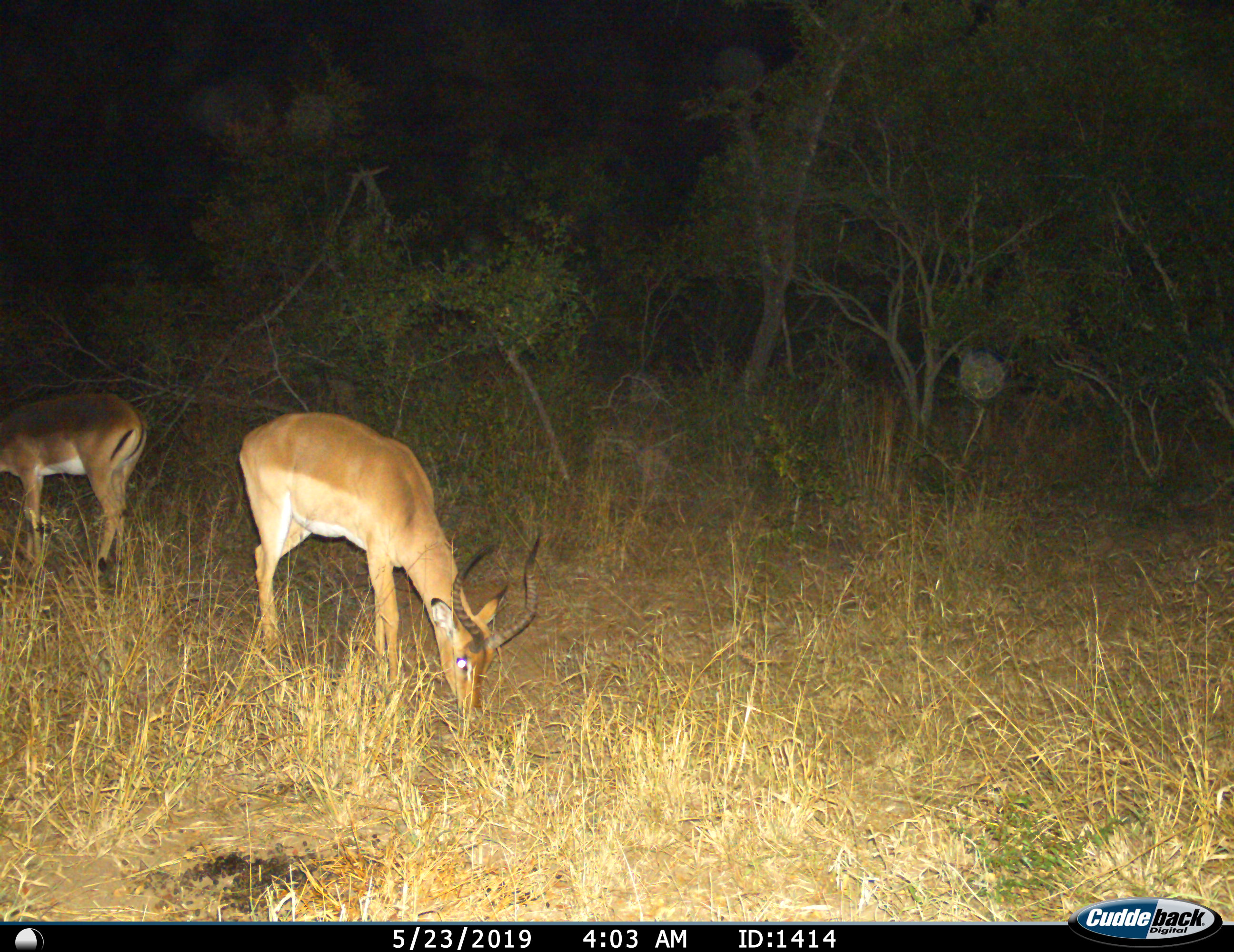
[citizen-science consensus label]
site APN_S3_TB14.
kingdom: Animalia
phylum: Chordata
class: Mammalia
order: Artiodactyla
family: Bovidae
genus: Aepyceros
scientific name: Aepyceros melampus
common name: impala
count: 2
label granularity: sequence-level